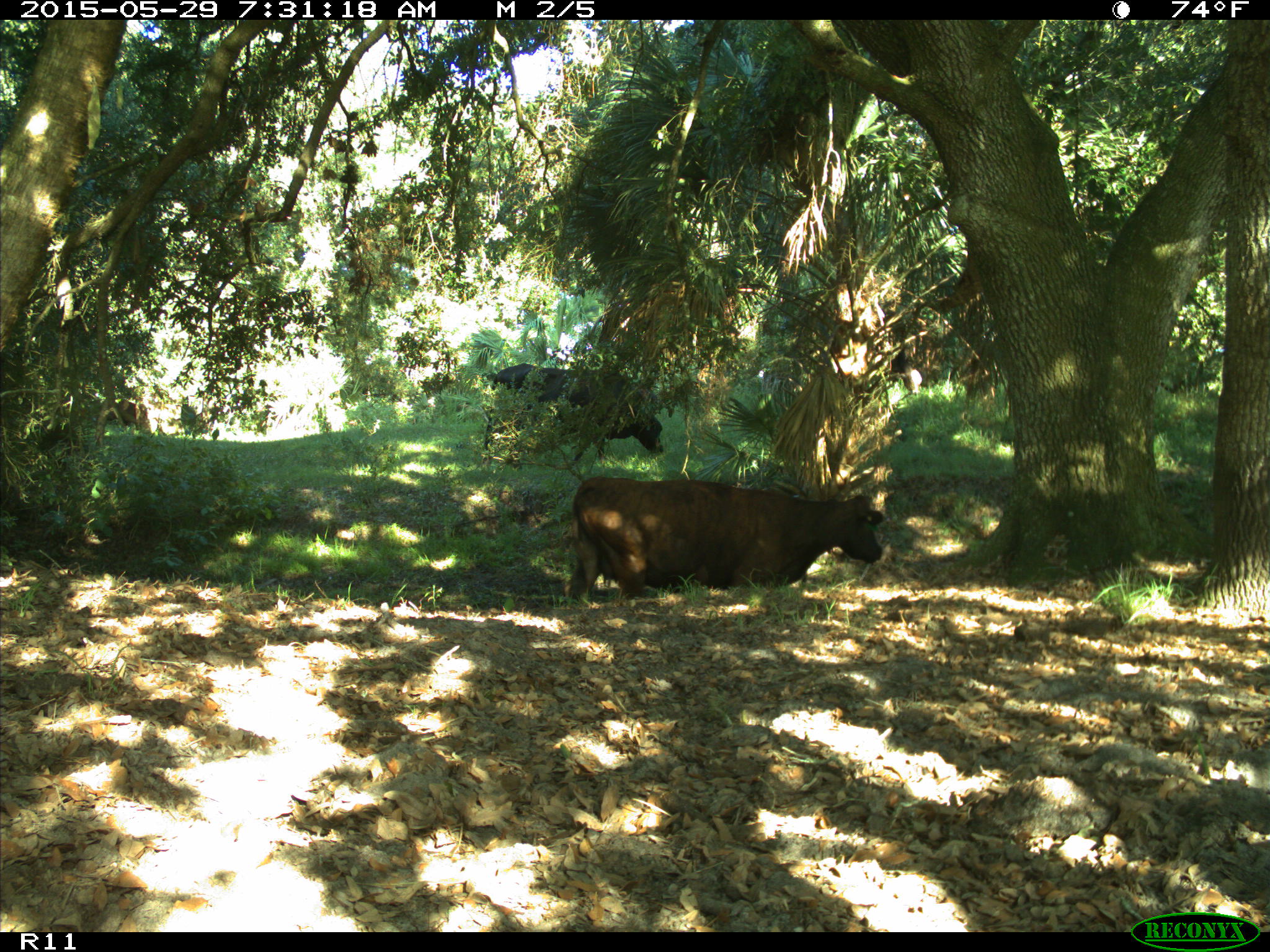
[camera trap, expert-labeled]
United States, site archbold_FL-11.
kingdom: Animalia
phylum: Chordata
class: Mammalia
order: Artiodactyla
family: Bovidae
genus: Bos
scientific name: Bos taurus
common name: domestic cow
Bos taurus (domestic cow).